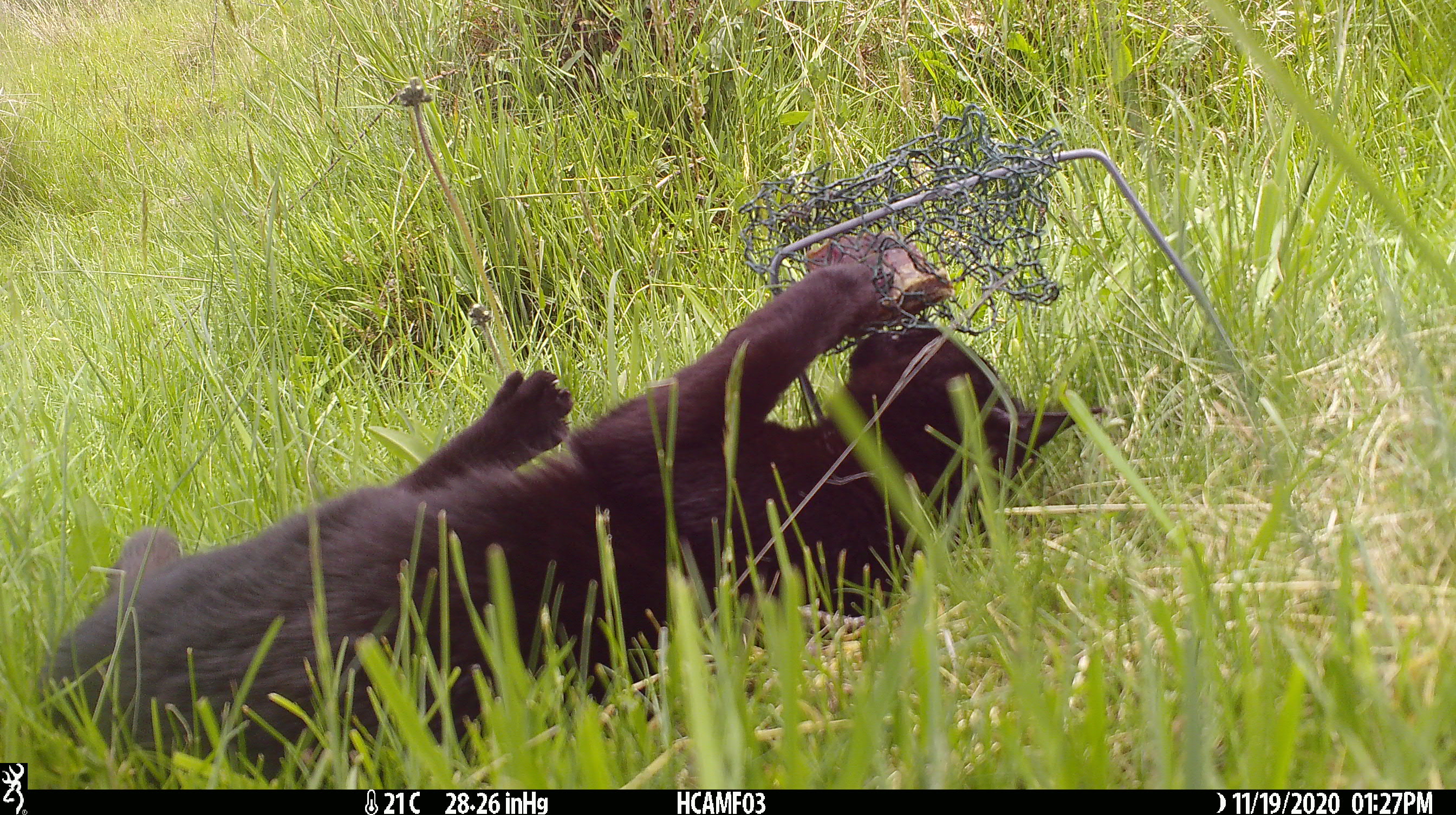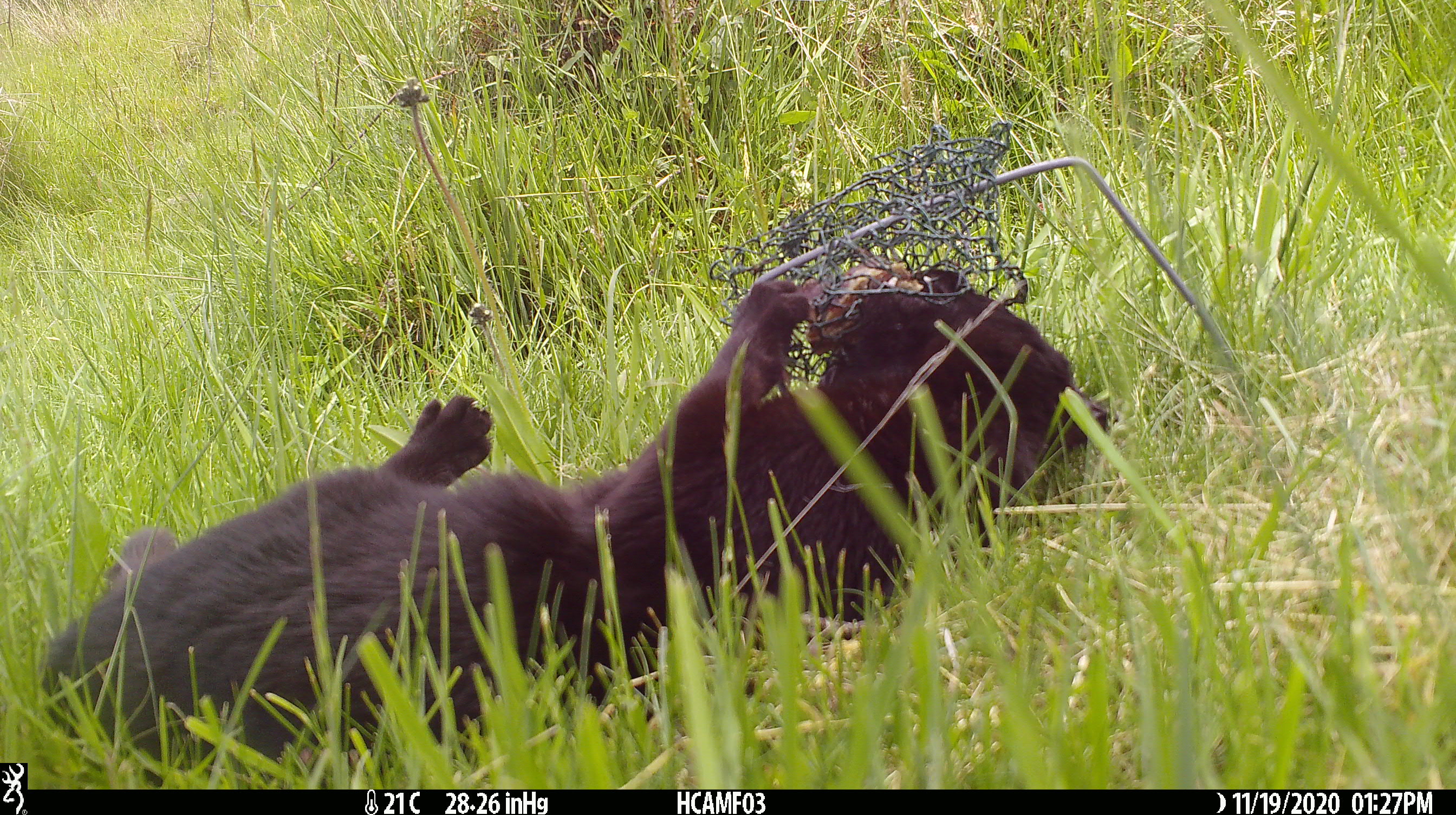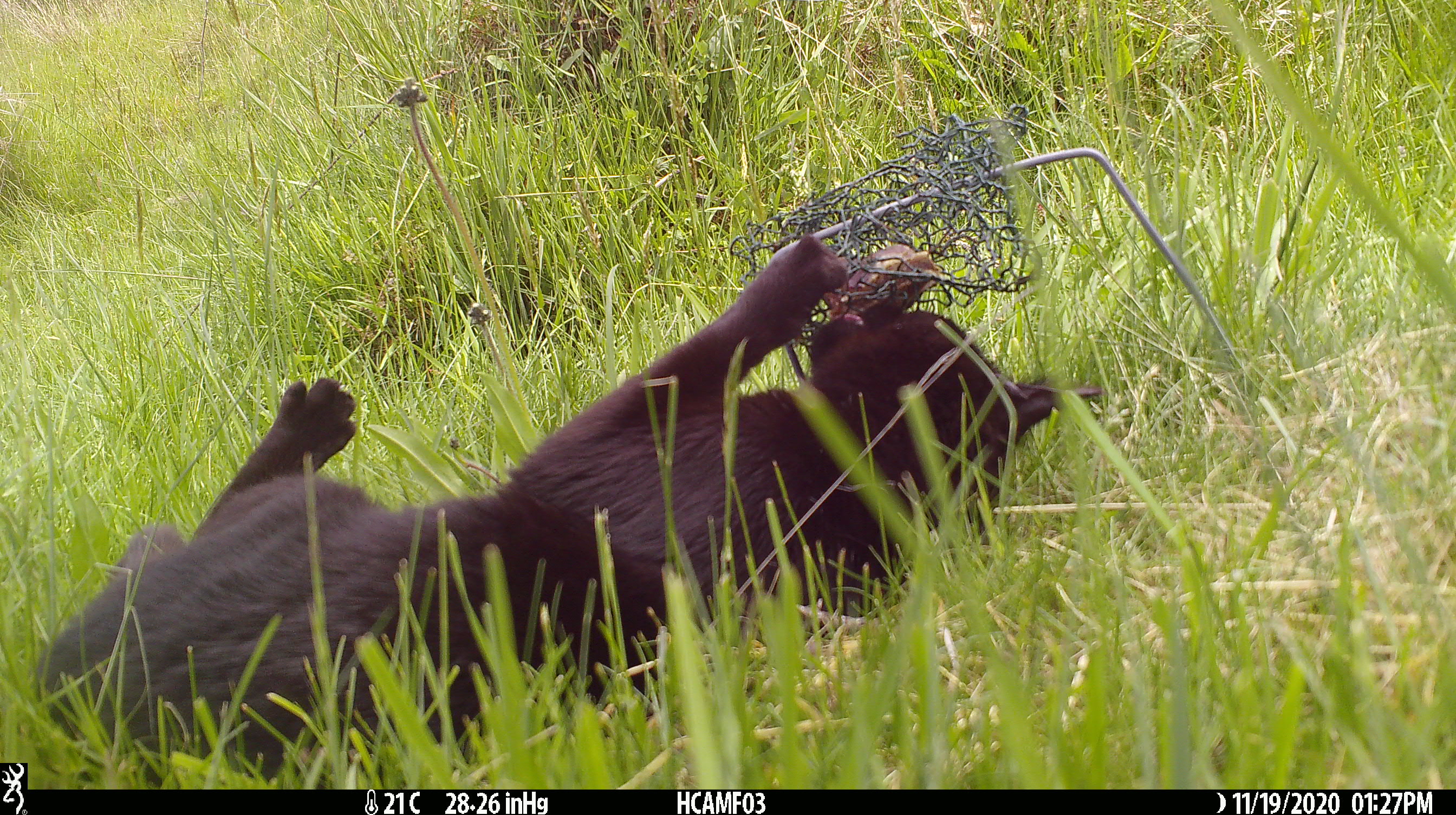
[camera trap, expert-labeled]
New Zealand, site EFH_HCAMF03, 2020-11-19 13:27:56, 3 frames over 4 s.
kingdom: Animalia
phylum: Chordata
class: Mammalia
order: Carnivora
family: Felidae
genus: Felis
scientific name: Felis catus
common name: domestic cat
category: cat